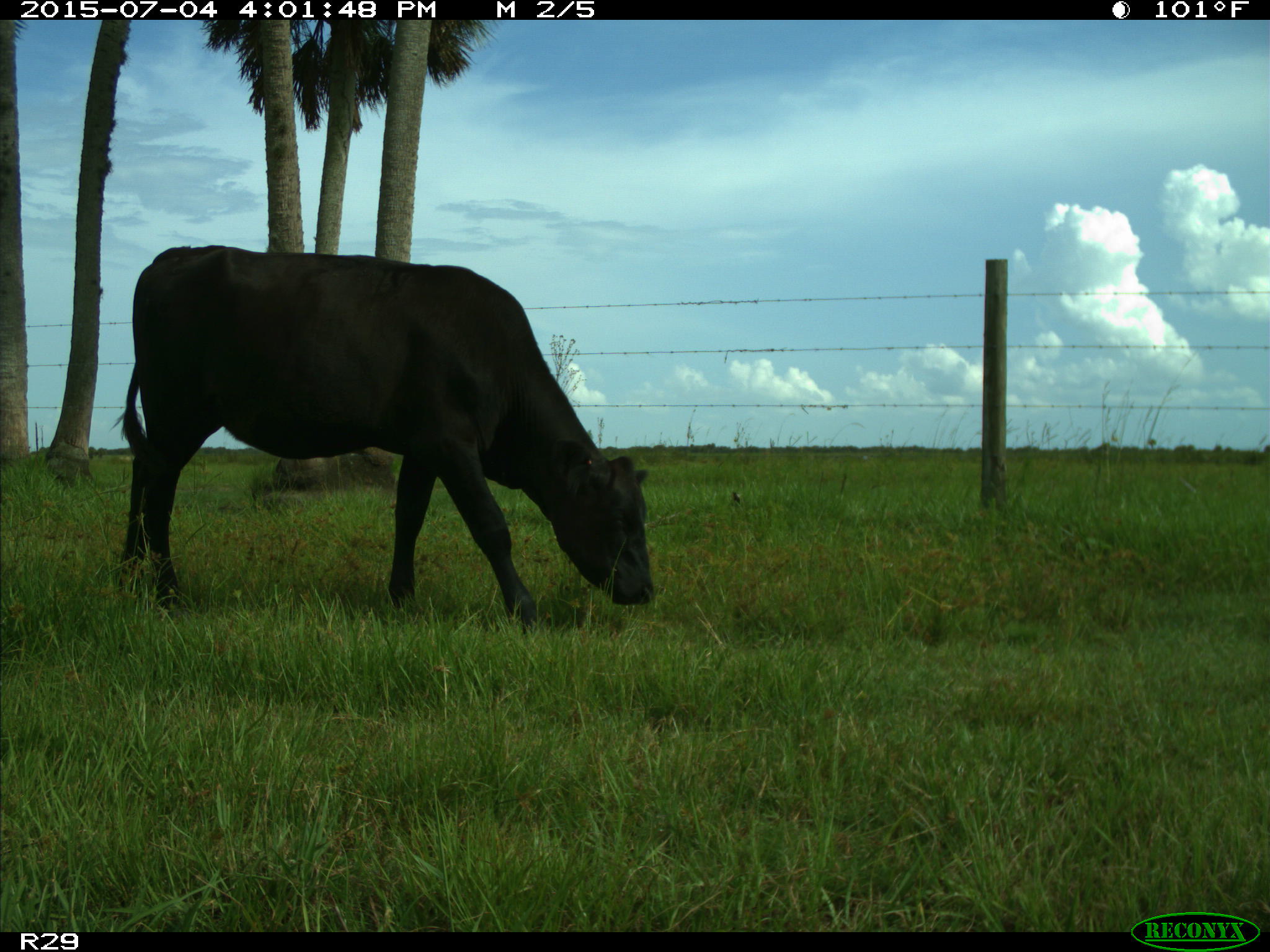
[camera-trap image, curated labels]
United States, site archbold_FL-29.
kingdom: Animalia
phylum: Chordata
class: Mammalia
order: Artiodactyla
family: Bovidae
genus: Bos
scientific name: Bos taurus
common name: domestic cow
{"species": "Bos taurus (domestic cow)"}